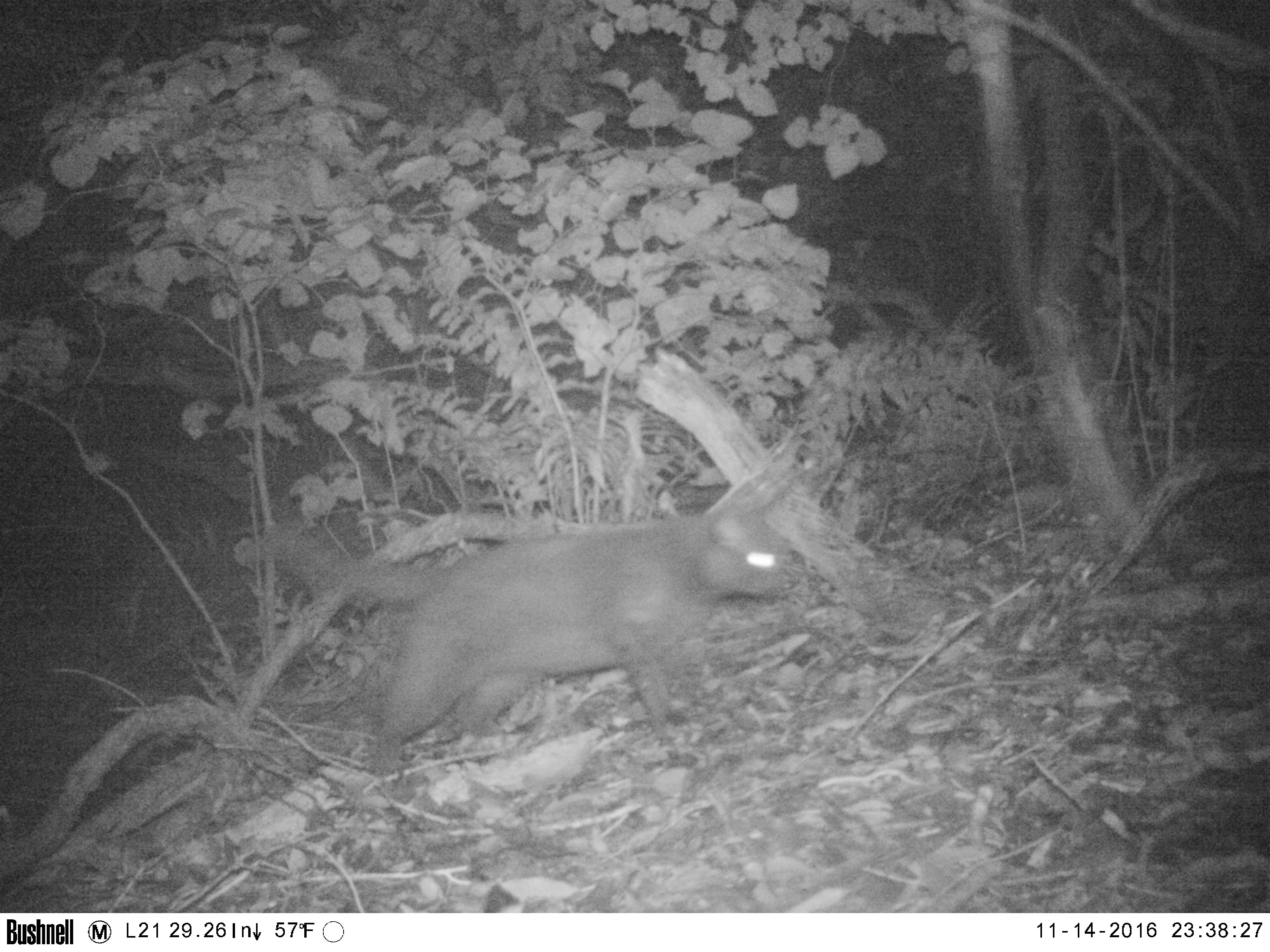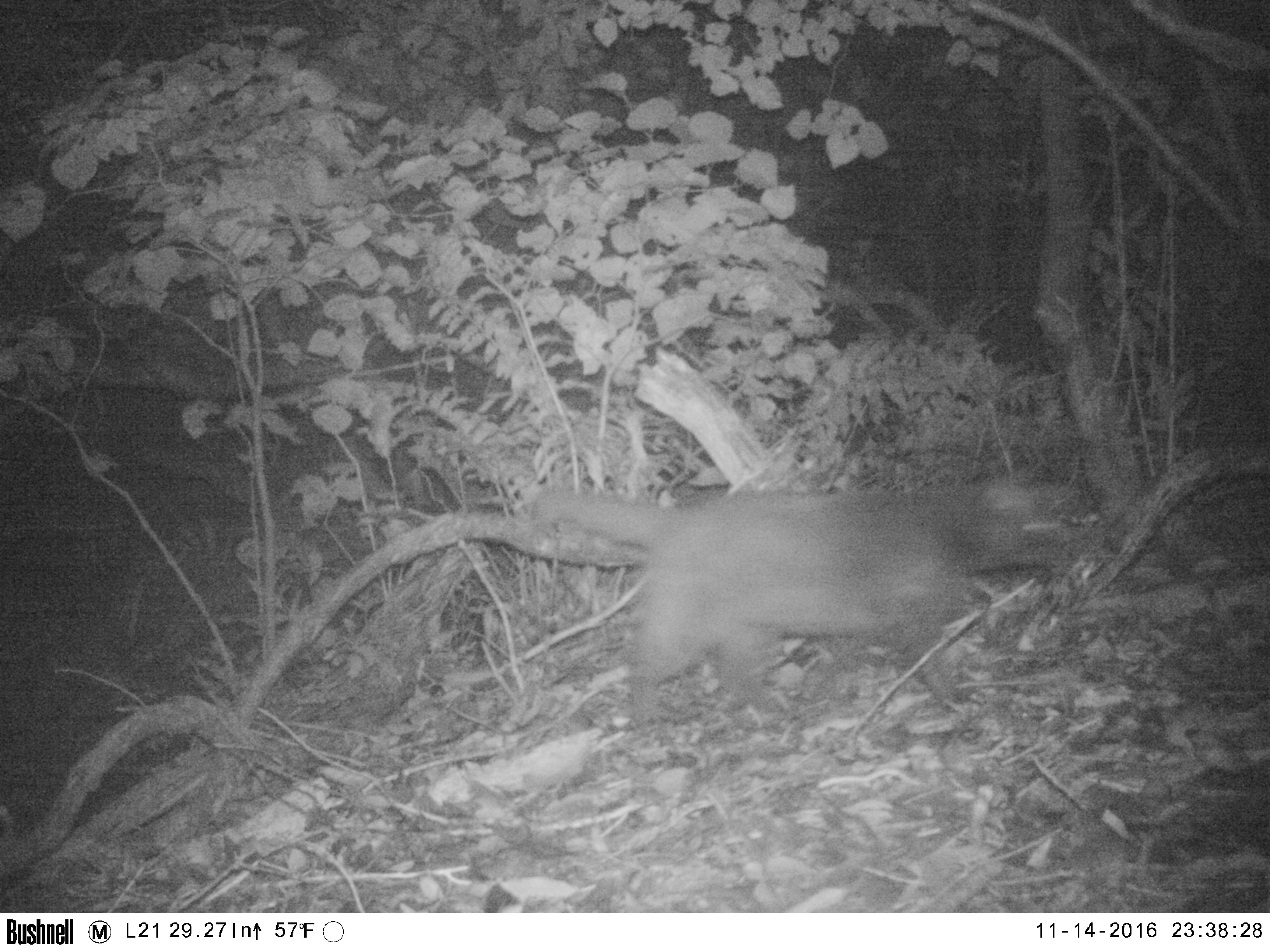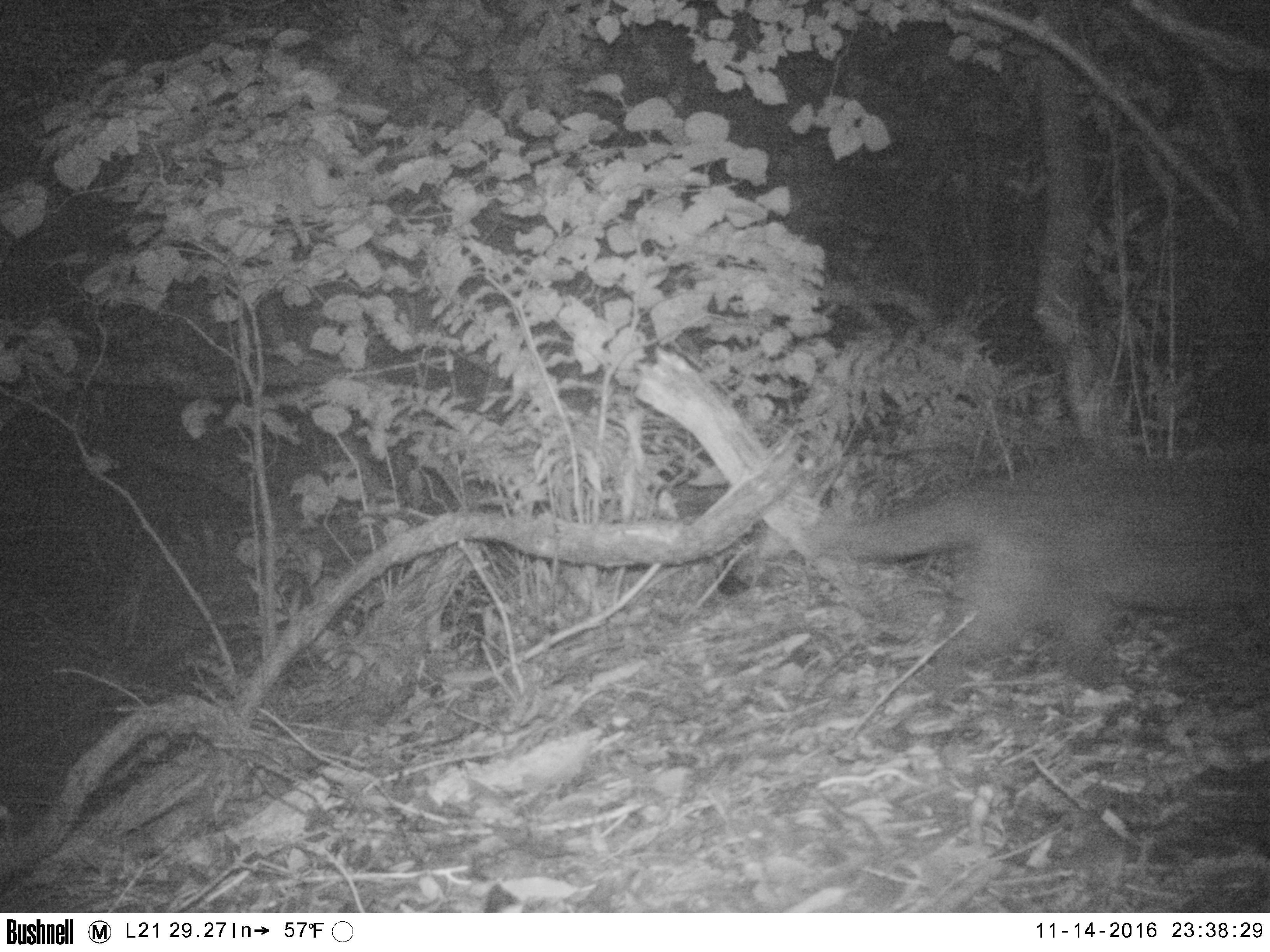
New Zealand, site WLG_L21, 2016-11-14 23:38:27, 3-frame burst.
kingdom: Animalia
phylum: Chordata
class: Mammalia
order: Carnivora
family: Felidae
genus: Felis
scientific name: Felis catus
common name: domestic cat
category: cat